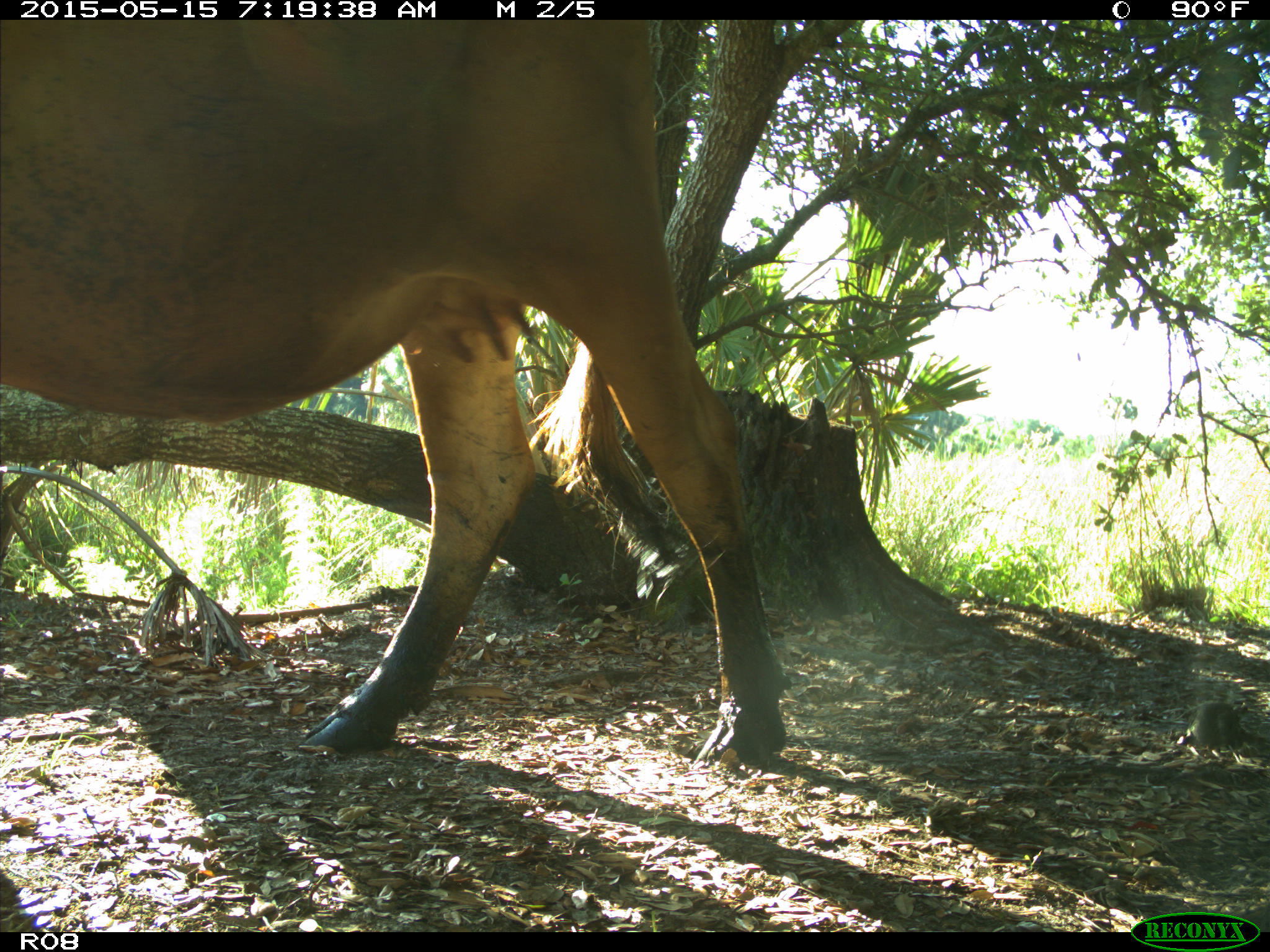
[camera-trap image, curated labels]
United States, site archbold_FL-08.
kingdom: Animalia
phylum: Chordata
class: Mammalia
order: Artiodactyla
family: Bovidae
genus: Bos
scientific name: Bos taurus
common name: domestic cow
Bos taurus (domestic cow).